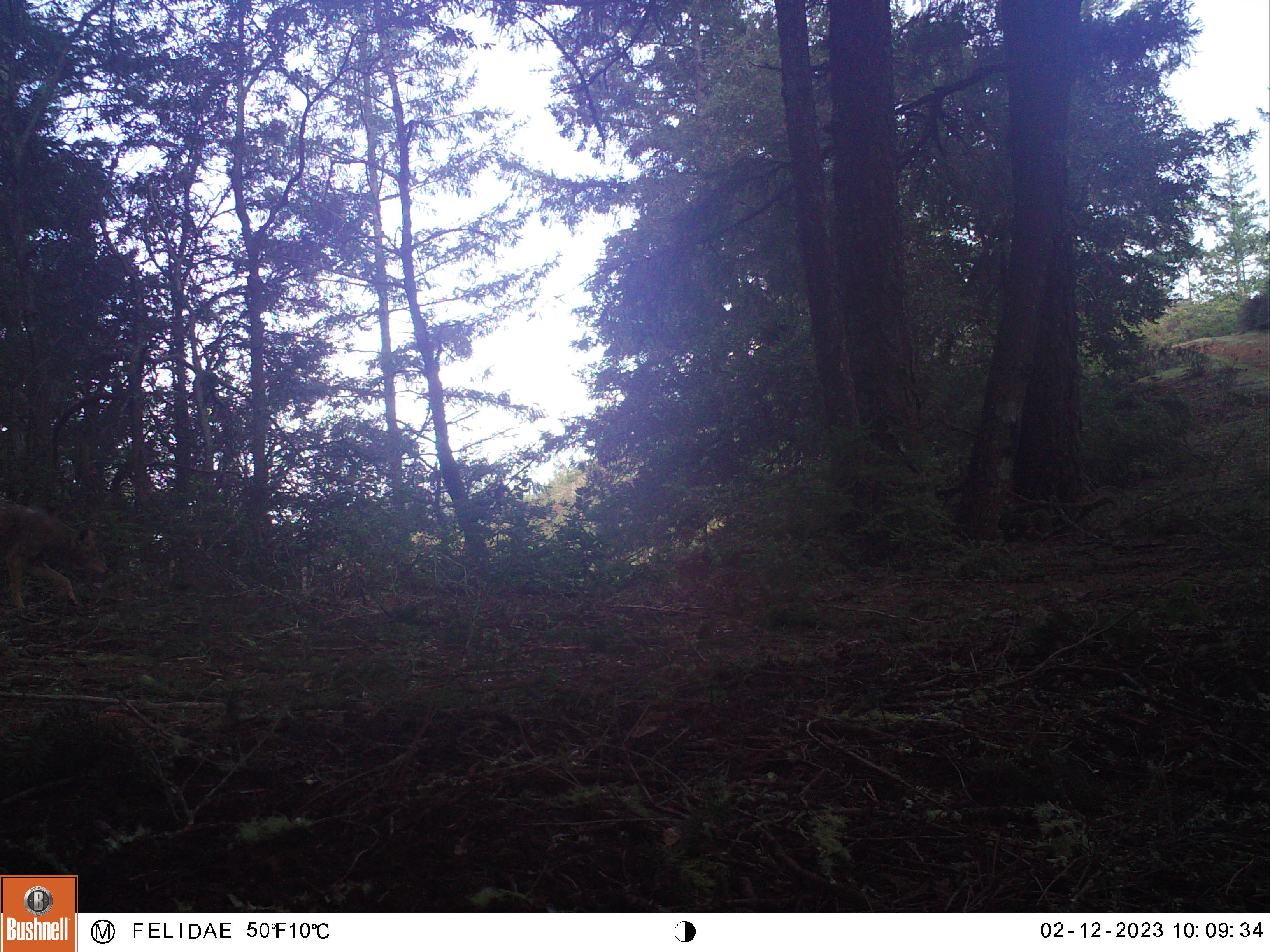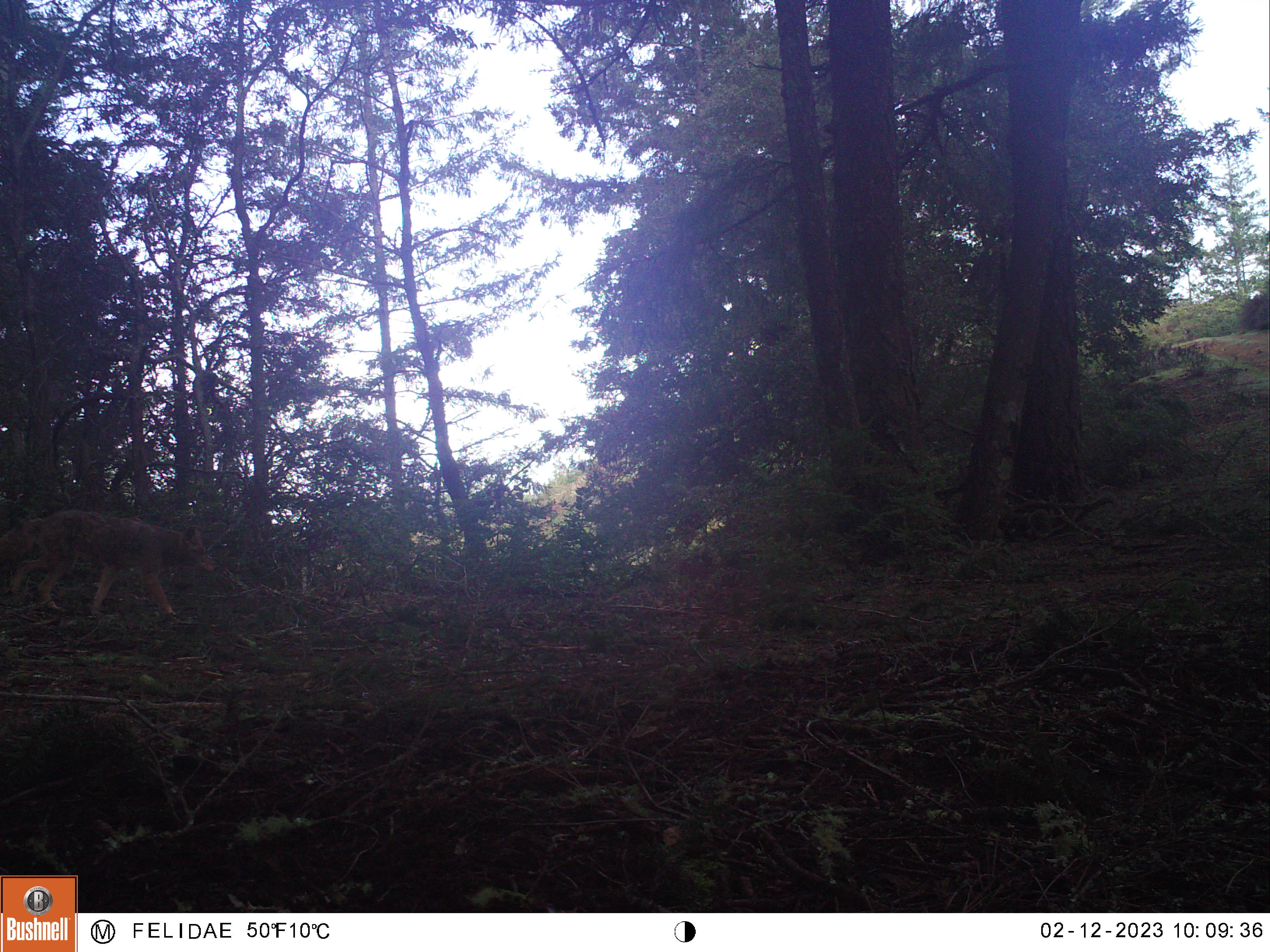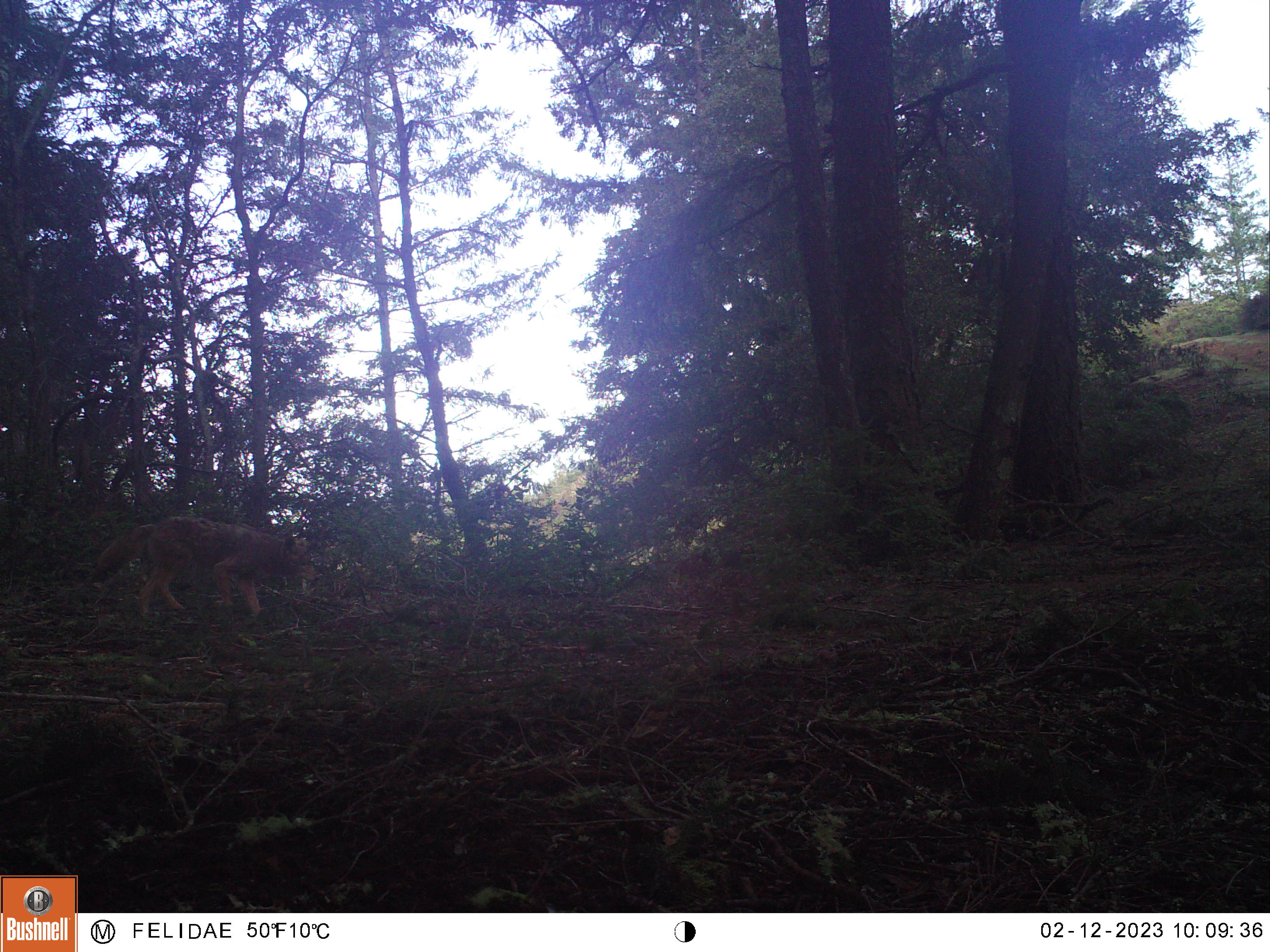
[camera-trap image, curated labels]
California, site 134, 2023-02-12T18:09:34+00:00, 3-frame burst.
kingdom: Animalia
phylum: Chordata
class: Mammalia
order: Carnivora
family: Canidae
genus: Canis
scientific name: Canis latrans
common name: coyote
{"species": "coyote (Canis latrans)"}